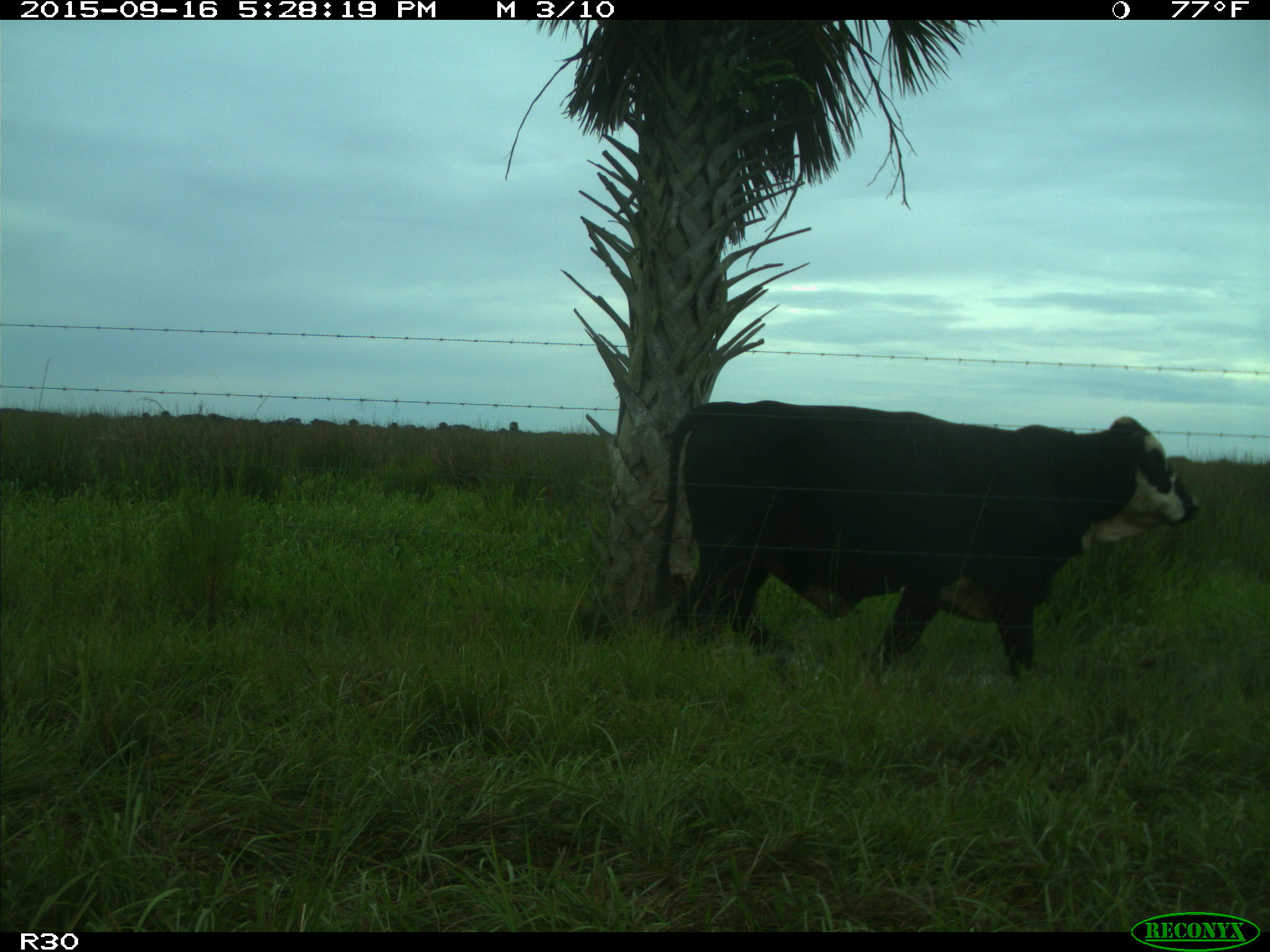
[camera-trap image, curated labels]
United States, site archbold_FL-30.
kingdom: Animalia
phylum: Chordata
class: Mammalia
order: Artiodactyla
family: Bovidae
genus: Bos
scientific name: Bos taurus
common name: domestic cow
Bos taurus (domestic cow).